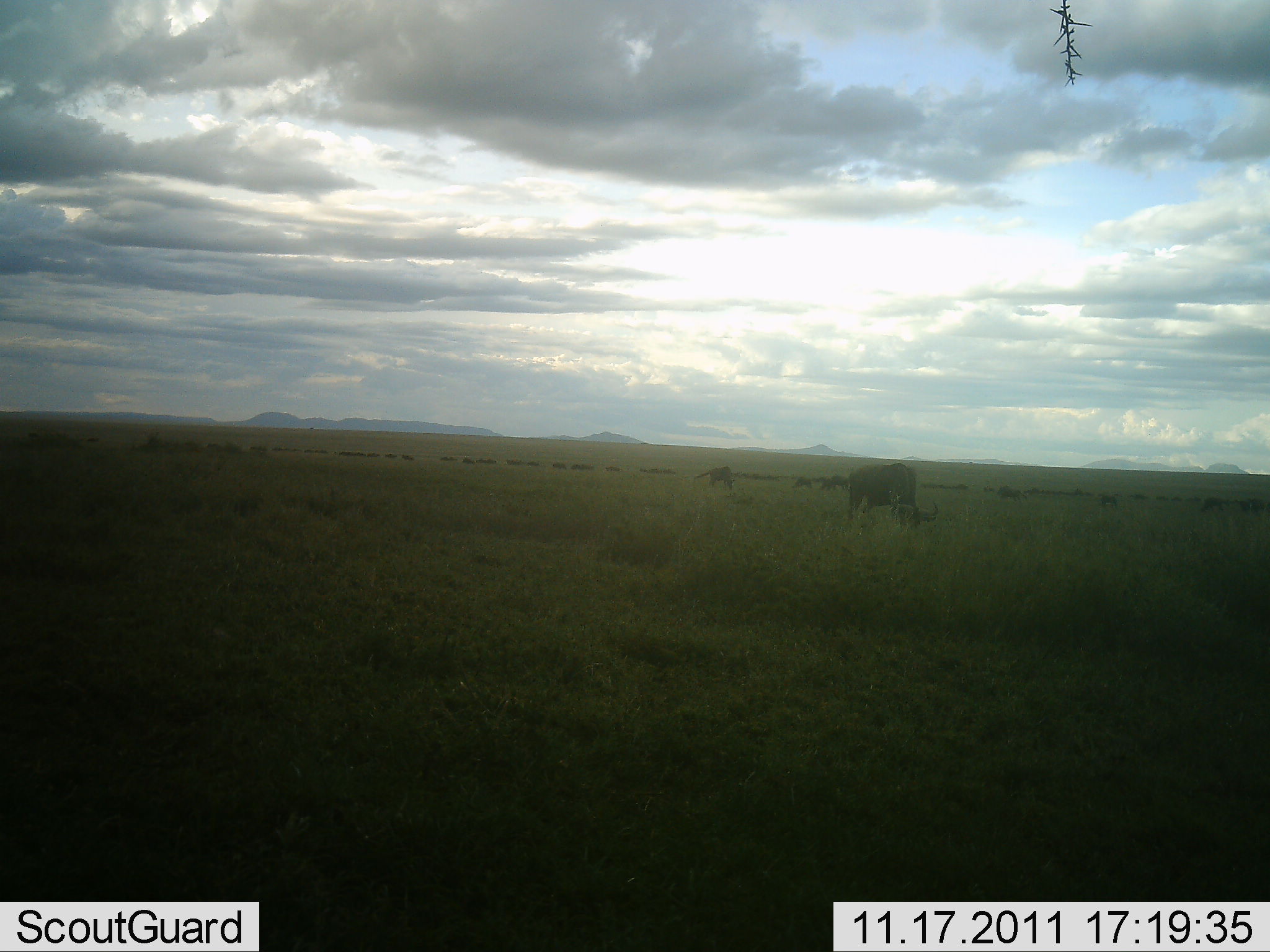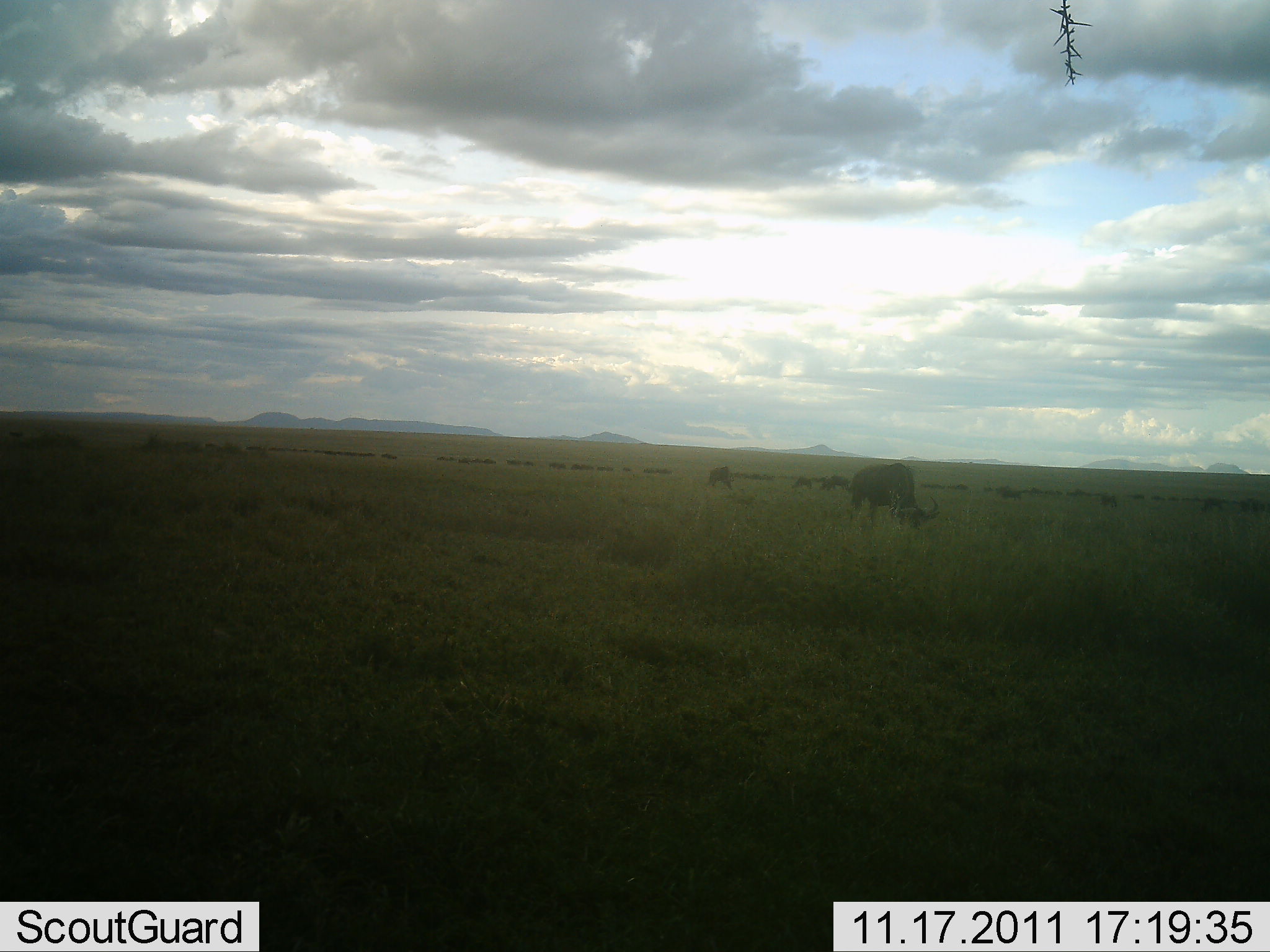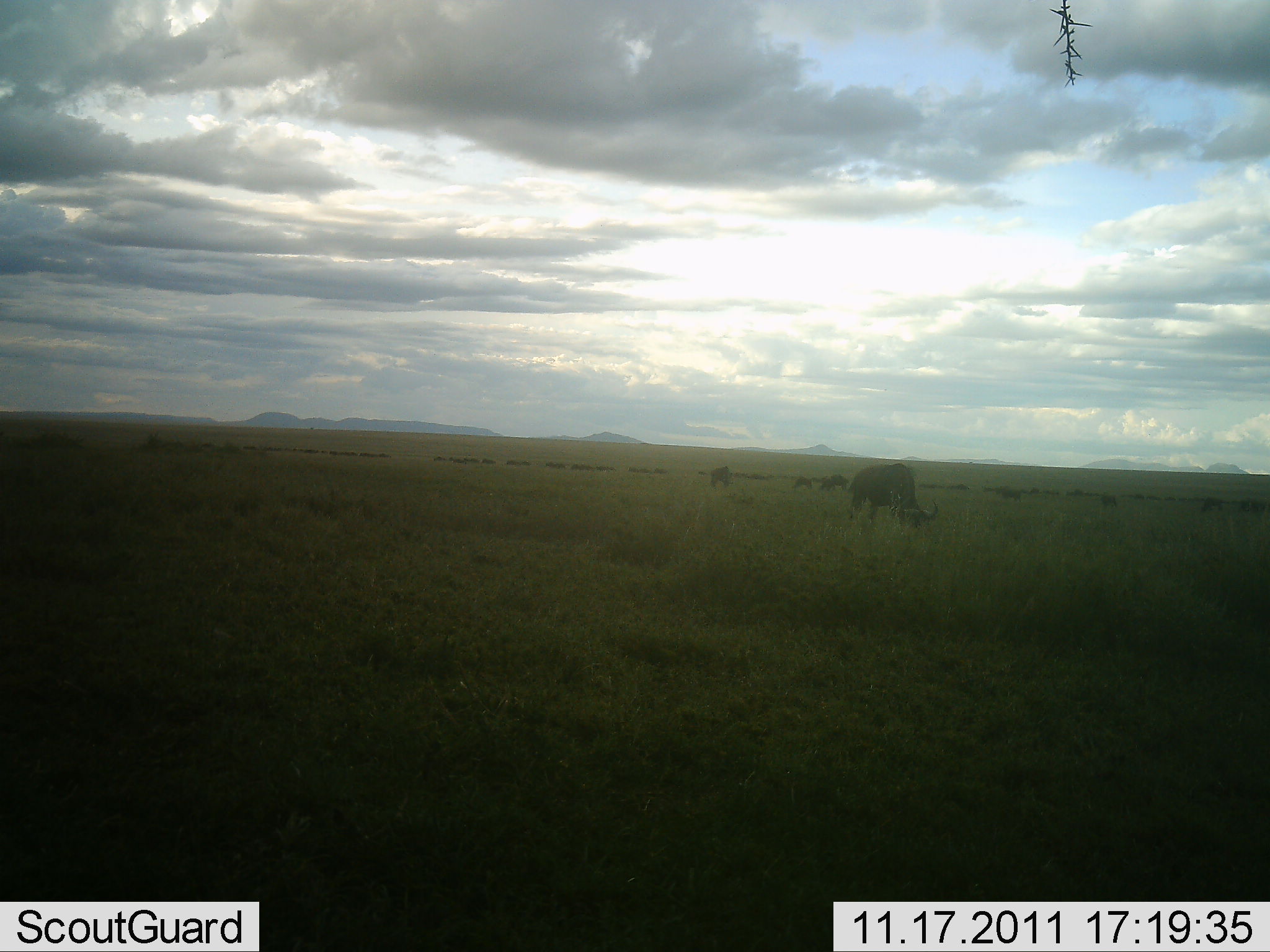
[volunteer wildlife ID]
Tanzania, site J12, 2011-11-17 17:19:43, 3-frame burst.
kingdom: Animalia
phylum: Chordata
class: Mammalia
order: Artiodactyla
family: Bovidae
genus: Connochaetes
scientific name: Connochaetes taurinus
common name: blue wildebeest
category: wildebeest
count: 11-50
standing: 45%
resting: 0%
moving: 36%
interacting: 0%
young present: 0%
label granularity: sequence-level